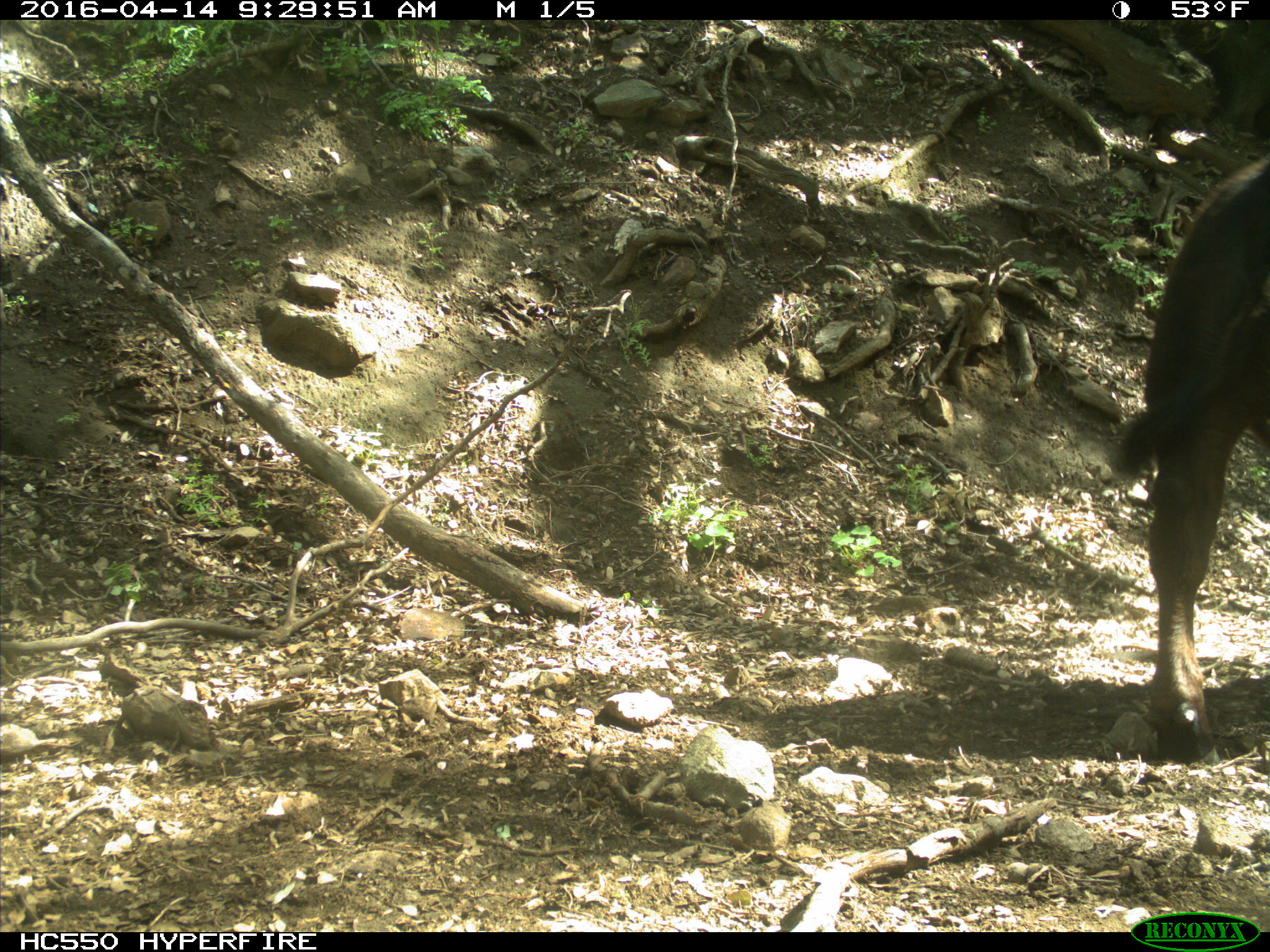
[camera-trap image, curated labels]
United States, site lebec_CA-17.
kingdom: Animalia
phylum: Chordata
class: Mammalia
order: Artiodactyla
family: Bovidae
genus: Bos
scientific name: Bos taurus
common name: domestic cow